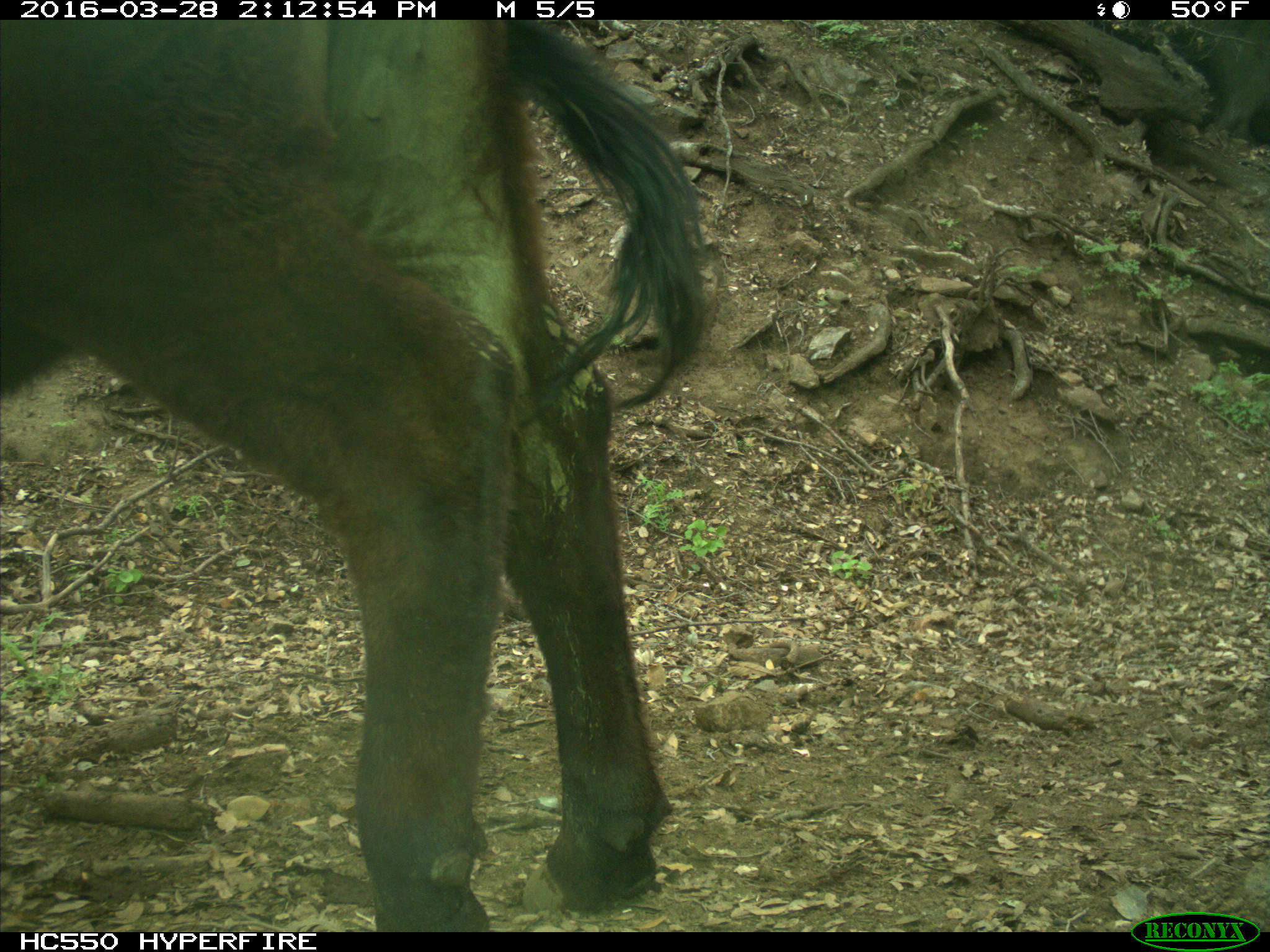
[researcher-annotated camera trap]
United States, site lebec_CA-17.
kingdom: Animalia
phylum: Chordata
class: Mammalia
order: Artiodactyla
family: Bovidae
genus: Bos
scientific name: Bos taurus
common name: domestic cow